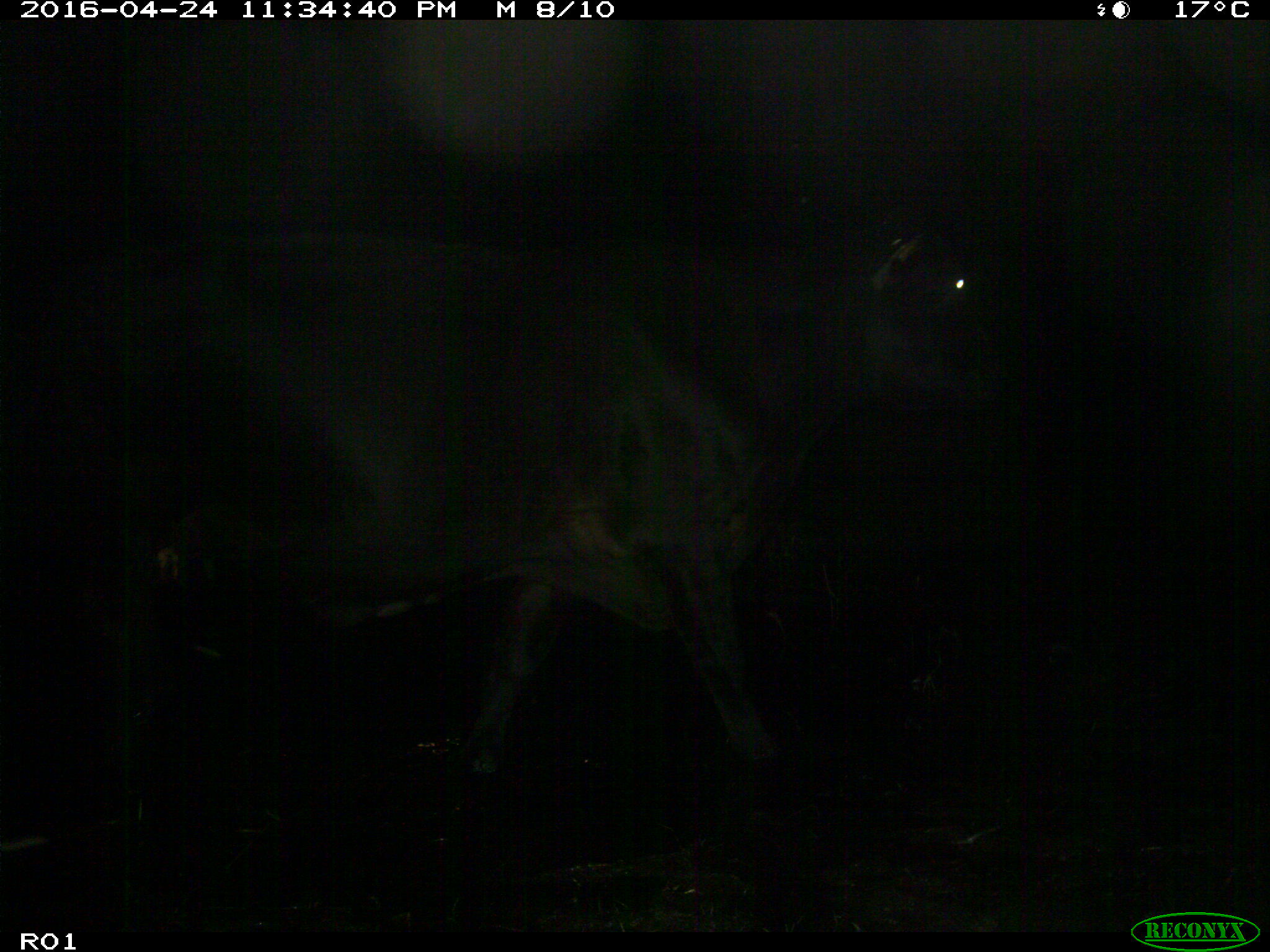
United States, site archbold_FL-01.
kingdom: Animalia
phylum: Chordata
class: Mammalia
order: Artiodactyla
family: Bovidae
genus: Bos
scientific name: Bos taurus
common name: domestic cow